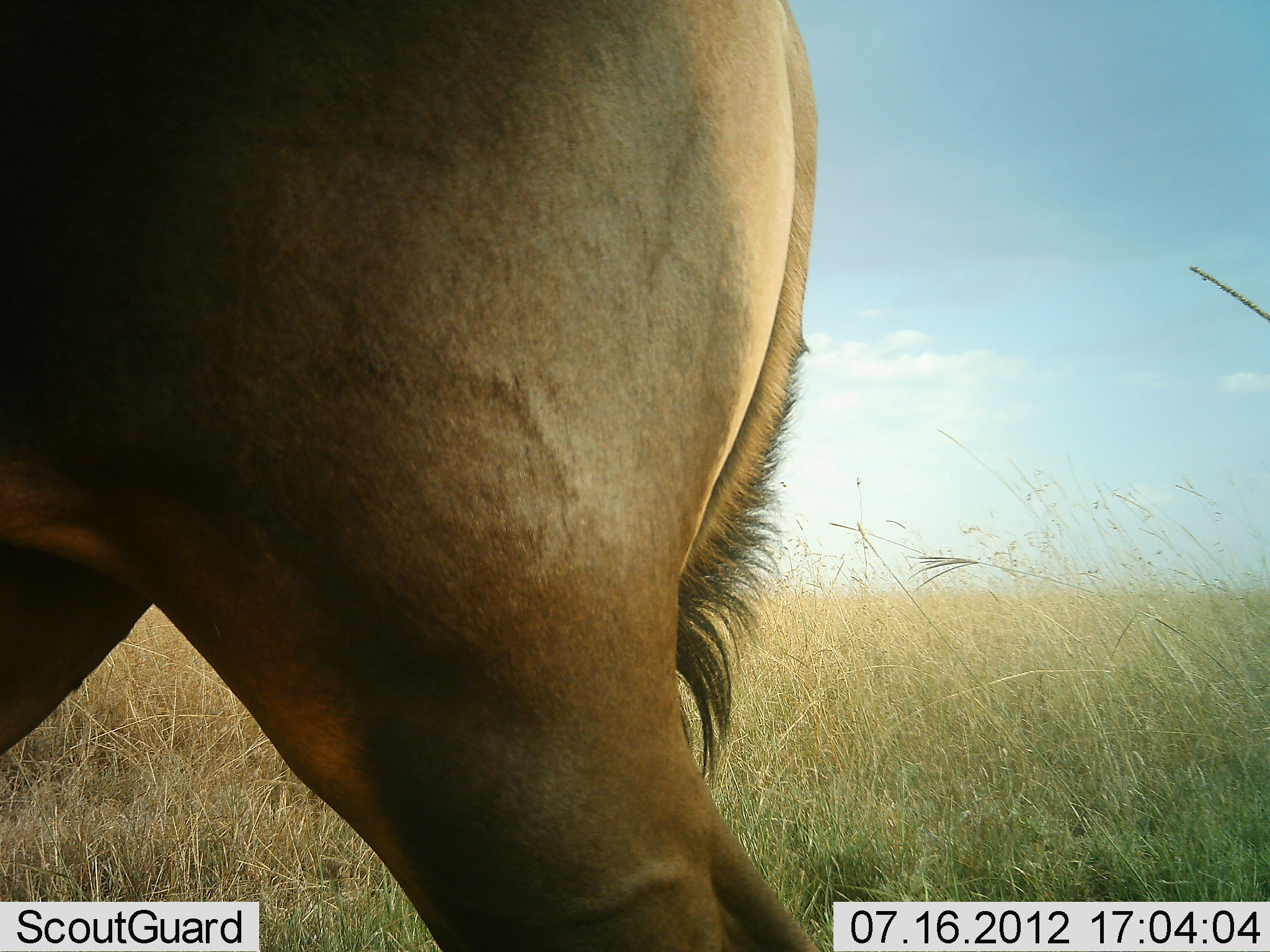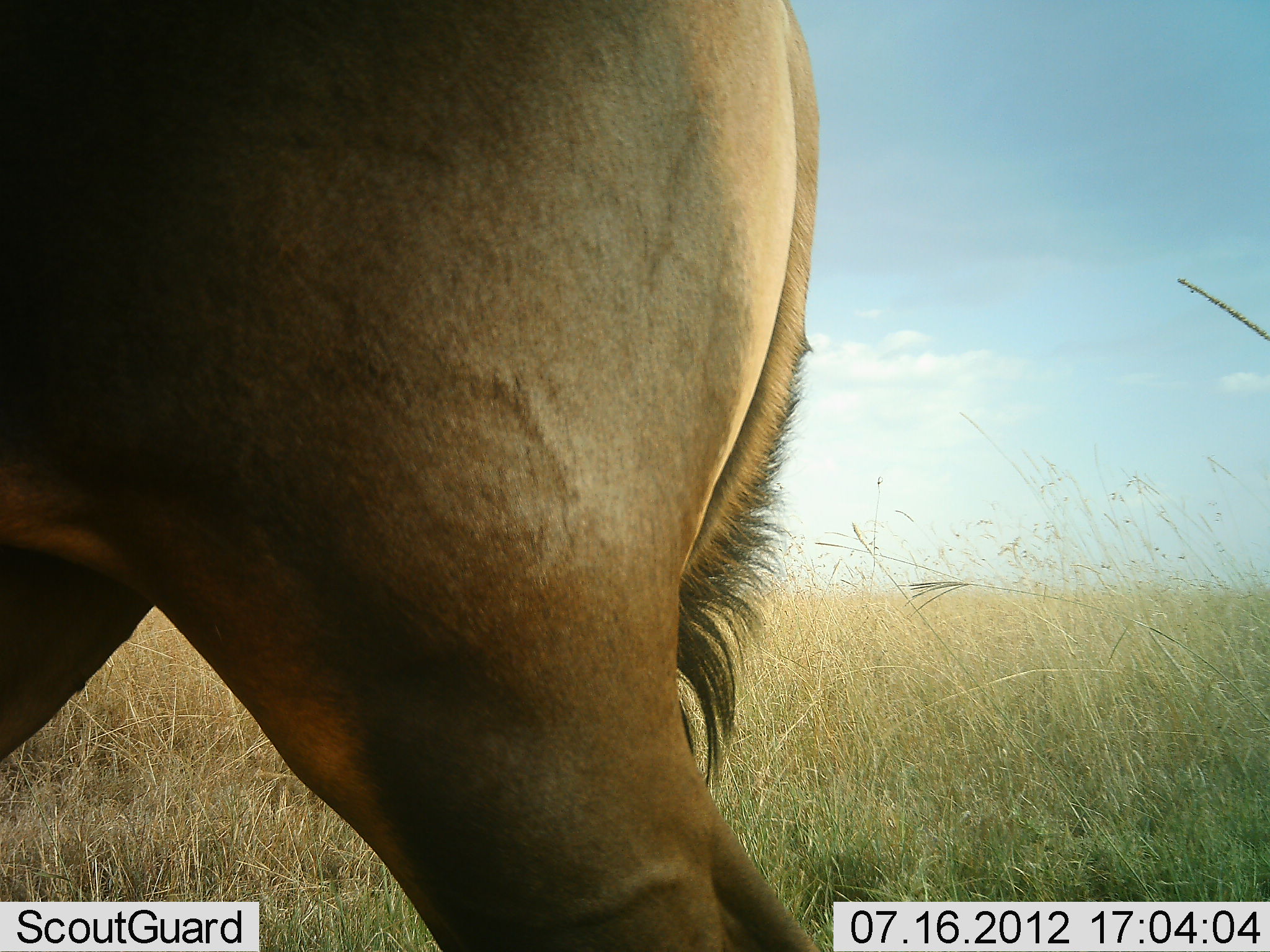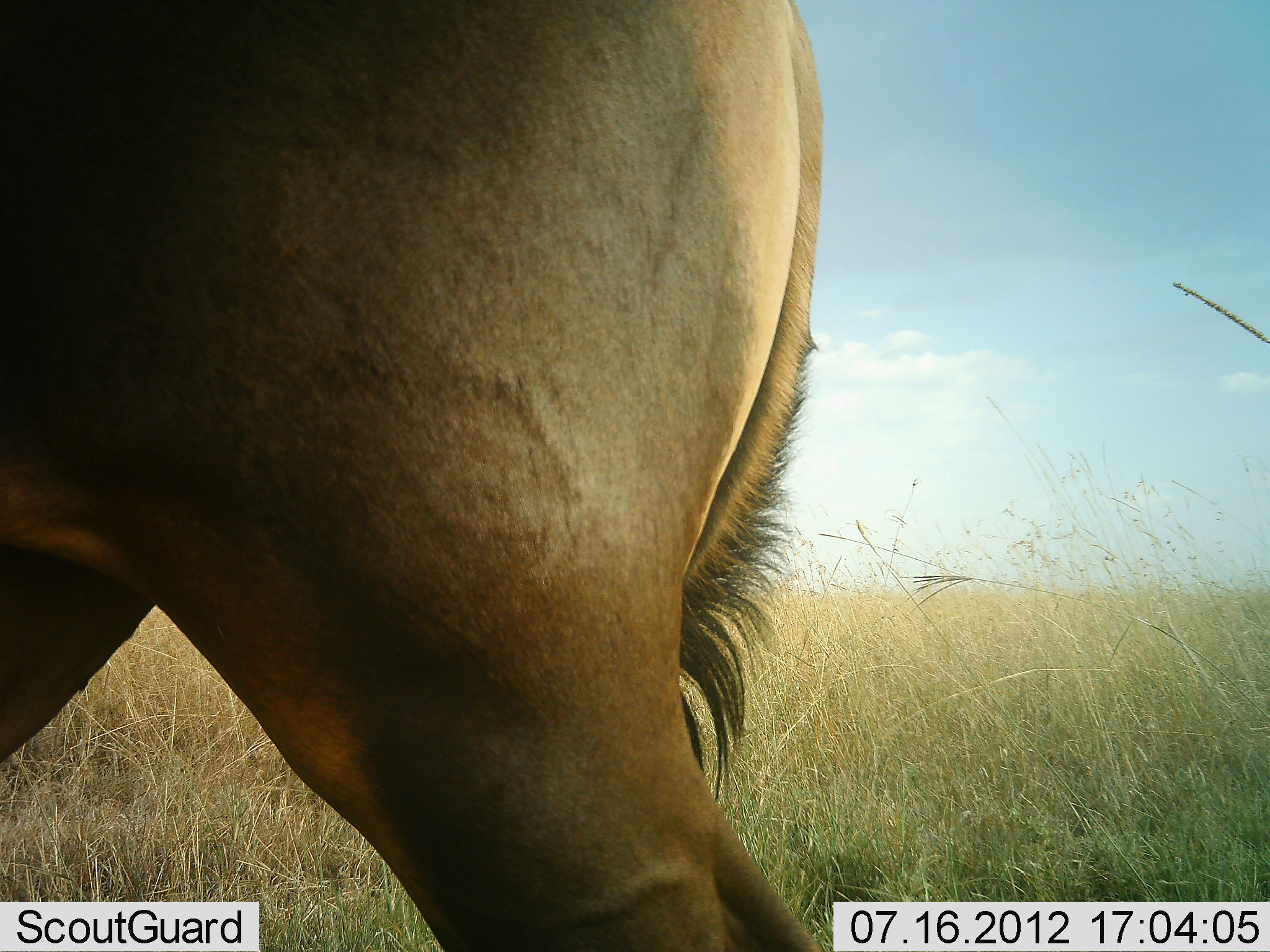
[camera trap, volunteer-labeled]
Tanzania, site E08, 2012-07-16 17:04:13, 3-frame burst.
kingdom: Animalia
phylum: Chordata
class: Mammalia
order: Artiodactyla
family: Bovidae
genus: Damaliscus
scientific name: Damaliscus lunatus jimela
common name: topi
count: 1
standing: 100%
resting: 0%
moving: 0%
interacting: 0%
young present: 0%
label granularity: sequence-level